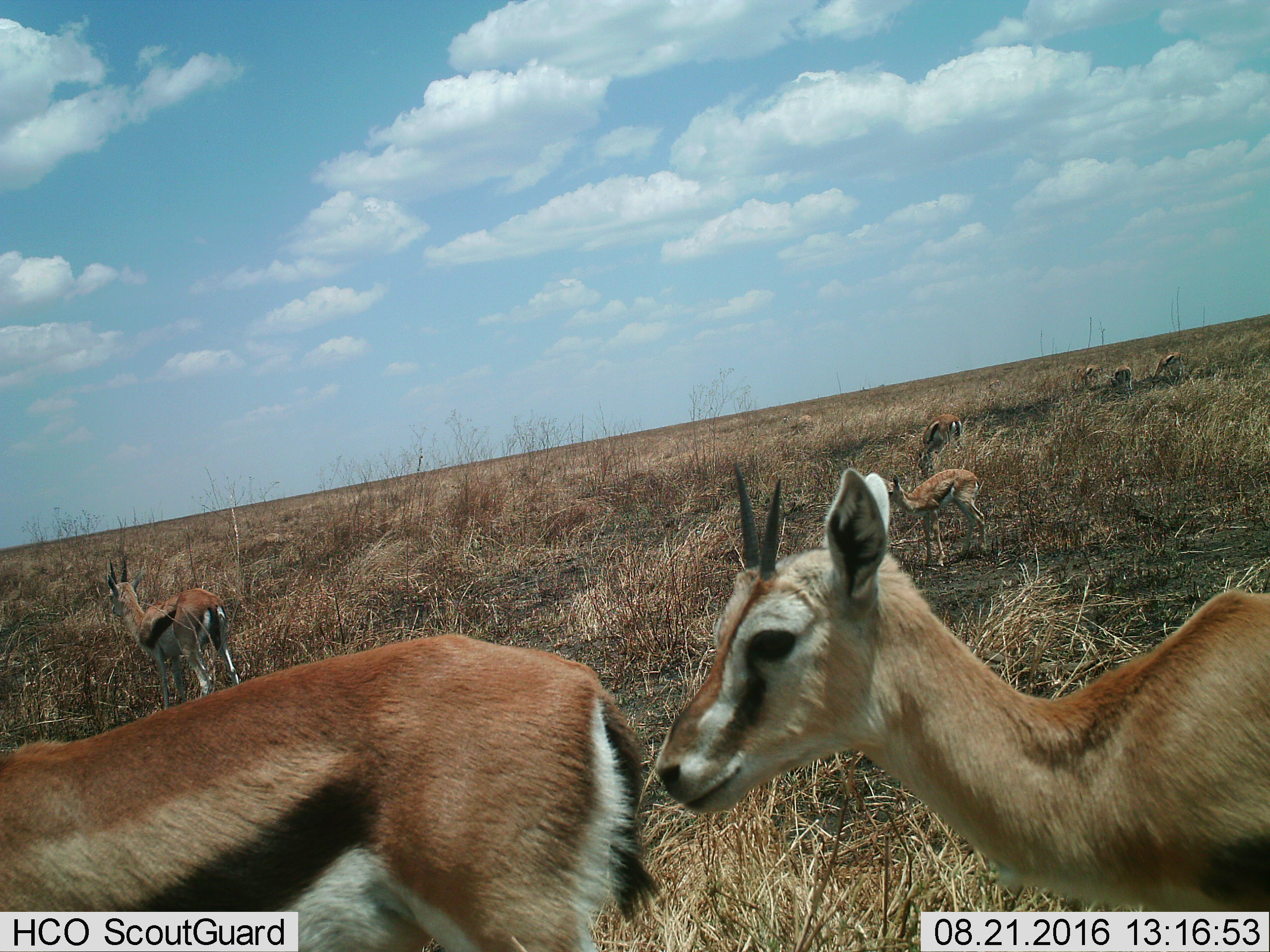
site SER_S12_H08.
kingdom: Animalia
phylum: Chordata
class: Mammalia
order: Artiodactyla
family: Bovidae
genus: Eudorcas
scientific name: Eudorcas thomsonii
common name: thomson's gazelle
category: gazellethomsons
Gazellethomsons (thomson's gazelle) (Eudorcas thomsonii), count 8. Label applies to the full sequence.